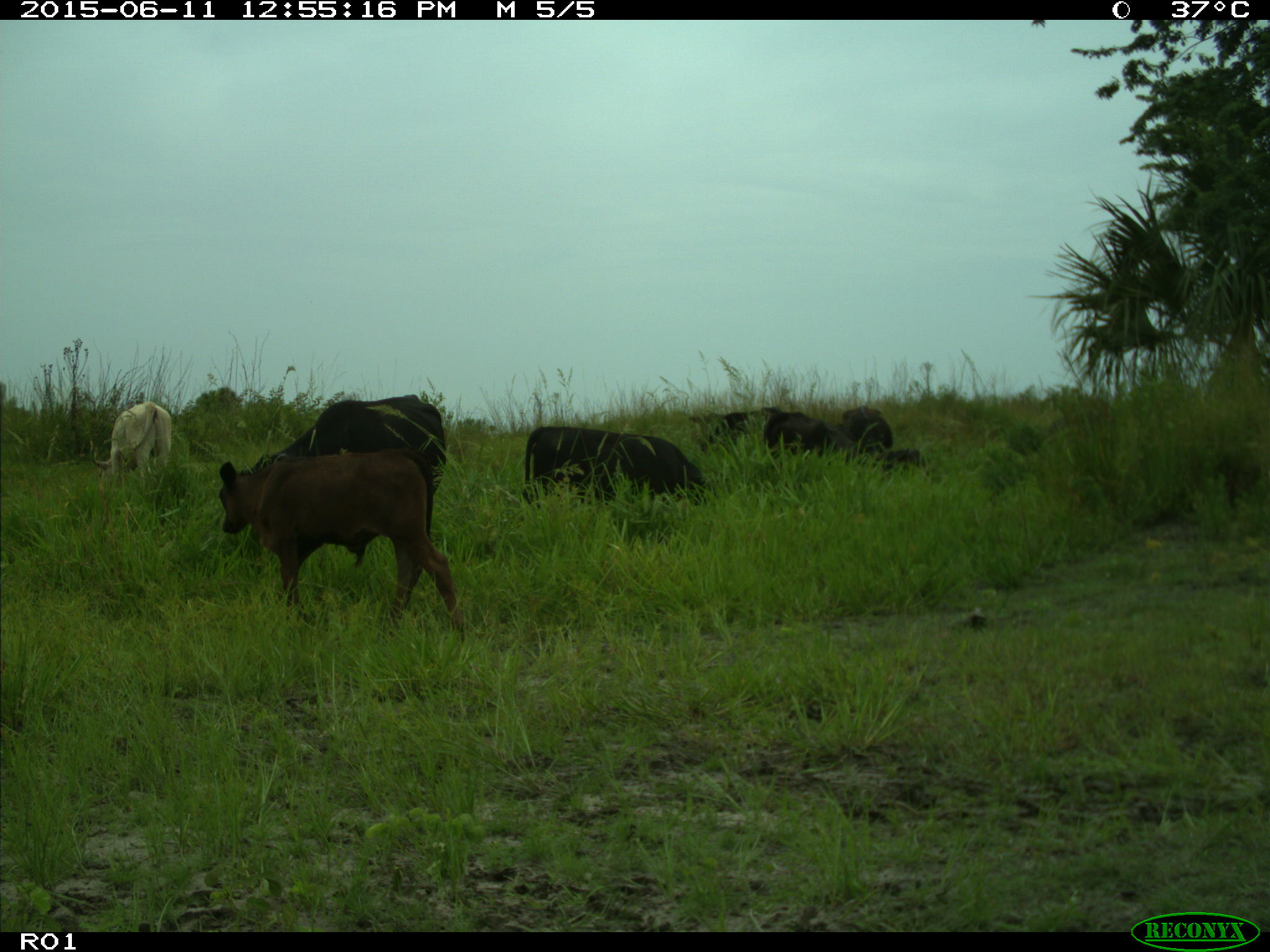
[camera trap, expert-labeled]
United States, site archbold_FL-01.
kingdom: Animalia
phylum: Chordata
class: Mammalia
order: Artiodactyla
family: Bovidae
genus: Bos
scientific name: Bos taurus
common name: domestic cow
Bos taurus (domestic cow).